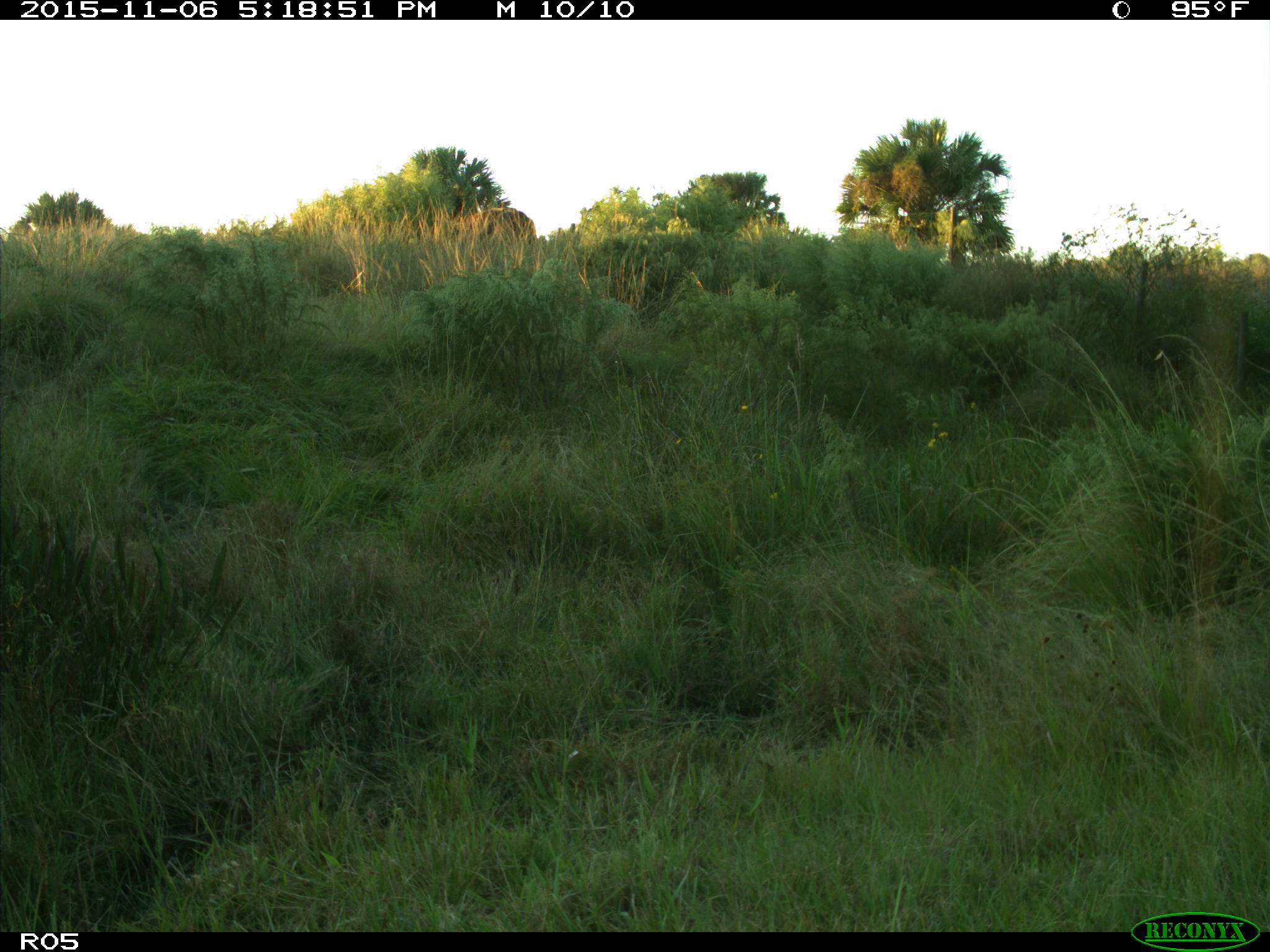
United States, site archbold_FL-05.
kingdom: Animalia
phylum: Chordata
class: Mammalia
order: Artiodactyla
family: Bovidae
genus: Bos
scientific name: Bos taurus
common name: domestic cow